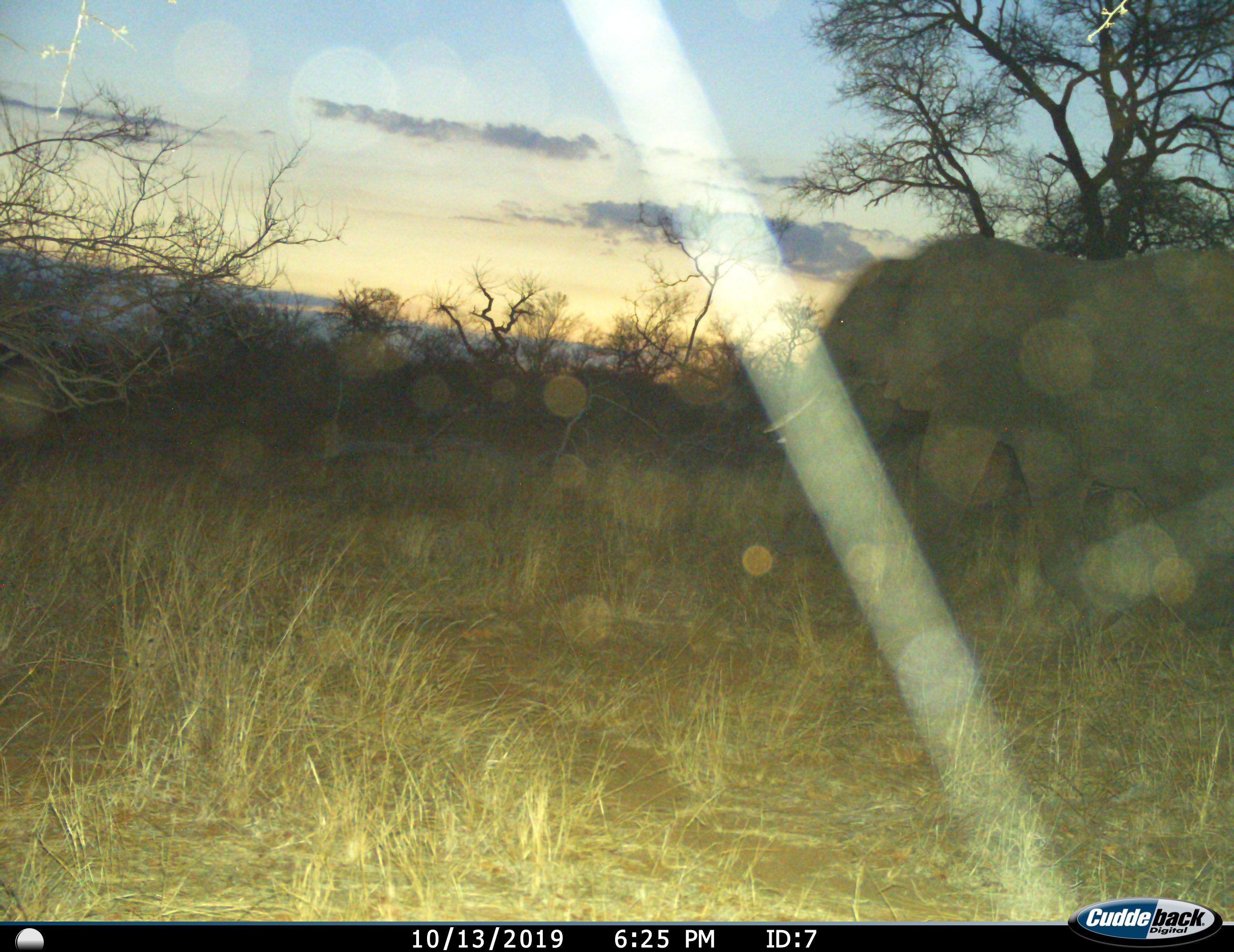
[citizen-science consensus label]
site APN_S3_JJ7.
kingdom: Animalia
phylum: Chordata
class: Mammalia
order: Proboscidea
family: Elephantidae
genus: Loxodonta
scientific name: Loxodonta africana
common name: african bush elephant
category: elephant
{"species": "elephant (african bush elephant) (Loxodonta africana)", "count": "1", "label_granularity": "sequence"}